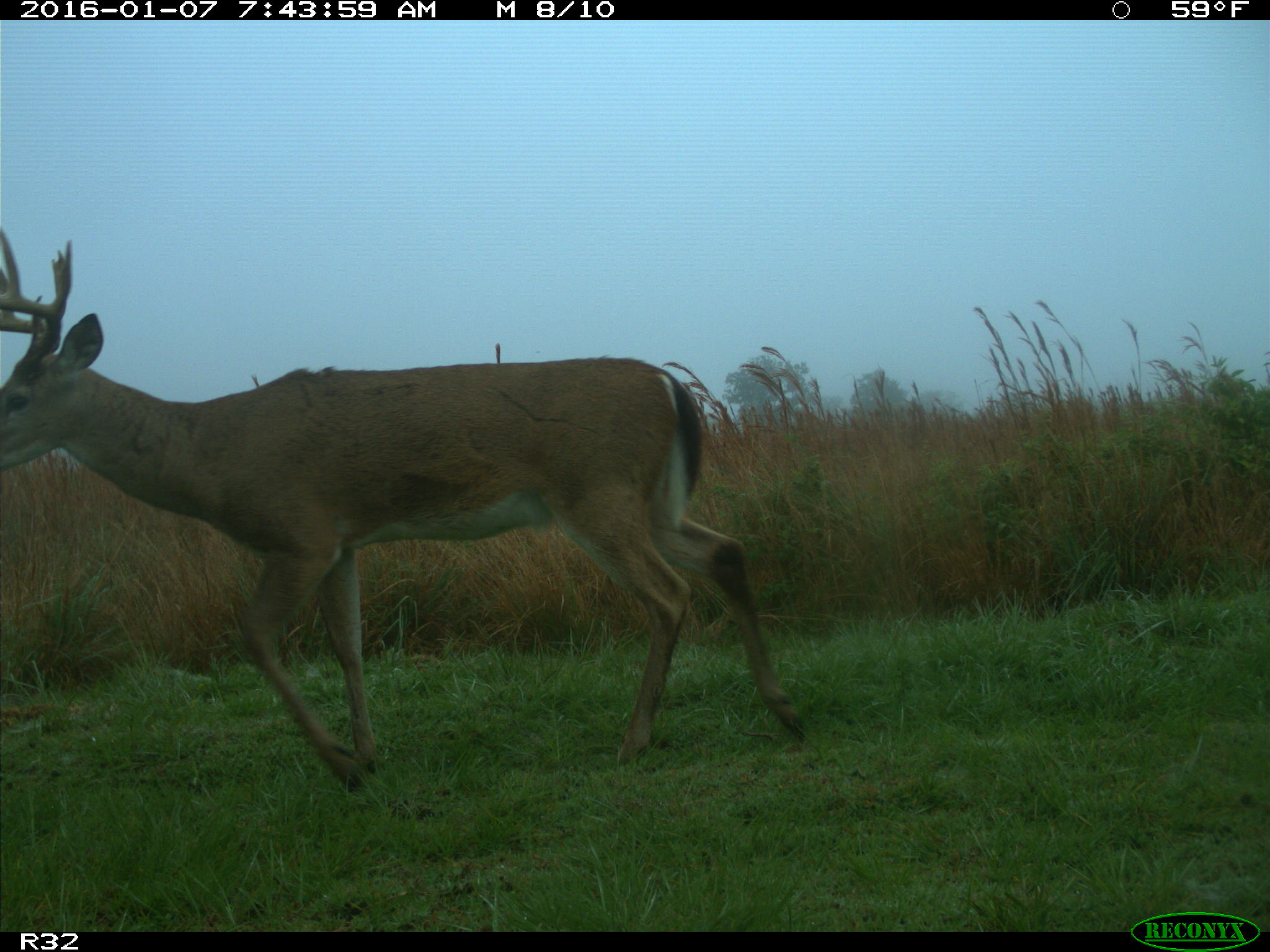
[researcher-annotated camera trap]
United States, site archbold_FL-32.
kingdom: Animalia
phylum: Chordata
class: Mammalia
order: Artiodactyla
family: Cervidae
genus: Odocoileus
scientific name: Odocoileus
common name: deer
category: unidentified deer